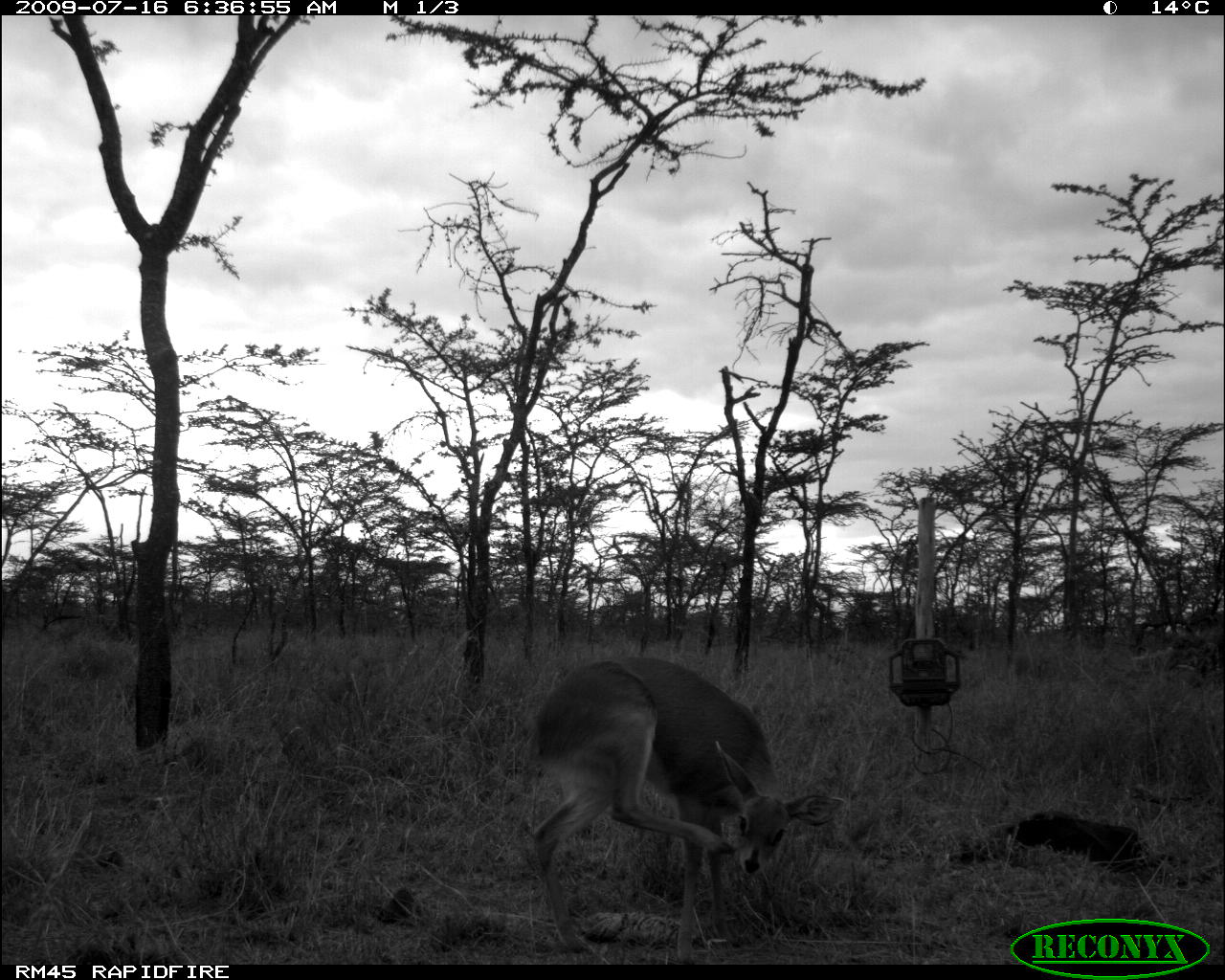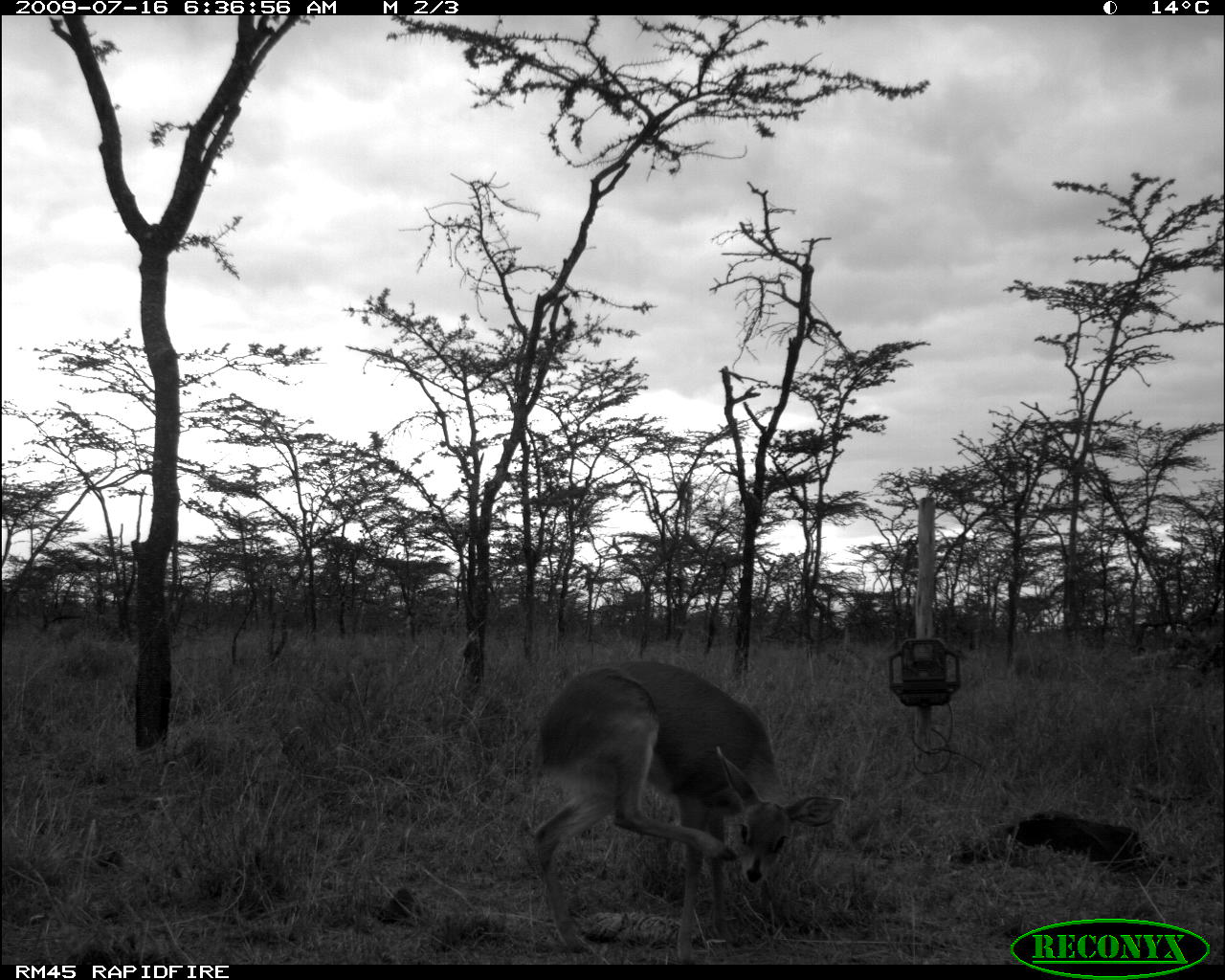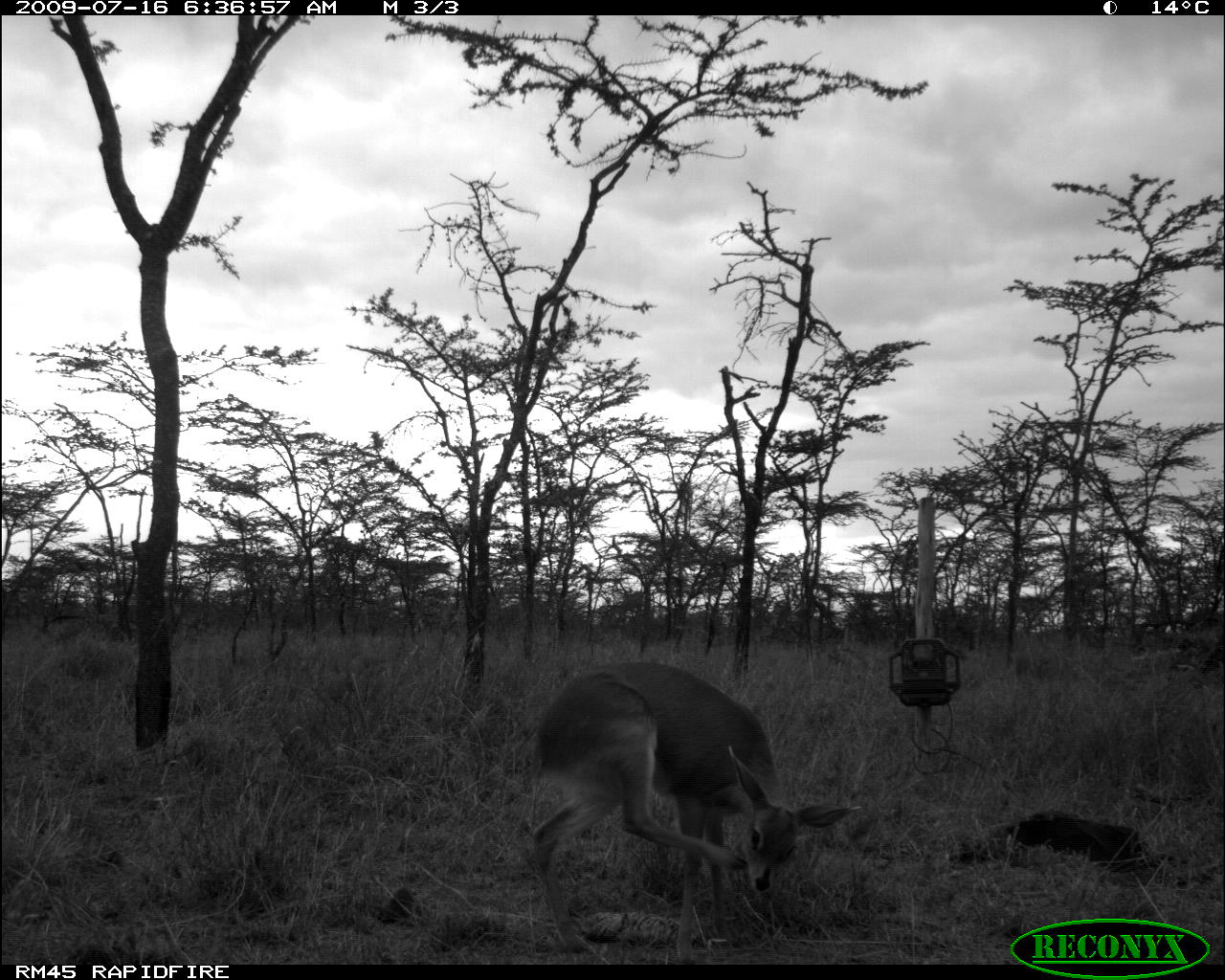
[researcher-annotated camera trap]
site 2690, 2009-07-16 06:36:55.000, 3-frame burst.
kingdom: Animalia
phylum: Chordata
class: Mammalia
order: Artiodactyla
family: Bovidae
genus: Raphicerus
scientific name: Raphicerus campestris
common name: steenbok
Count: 1.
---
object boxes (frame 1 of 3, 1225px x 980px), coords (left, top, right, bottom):
raphicerus campestris: (520, 652, 846, 964)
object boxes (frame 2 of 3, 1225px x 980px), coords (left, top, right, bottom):
raphicerus campestris: (527, 657, 846, 965)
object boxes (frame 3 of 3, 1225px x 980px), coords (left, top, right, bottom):
raphicerus campestris: (527, 657, 862, 964)